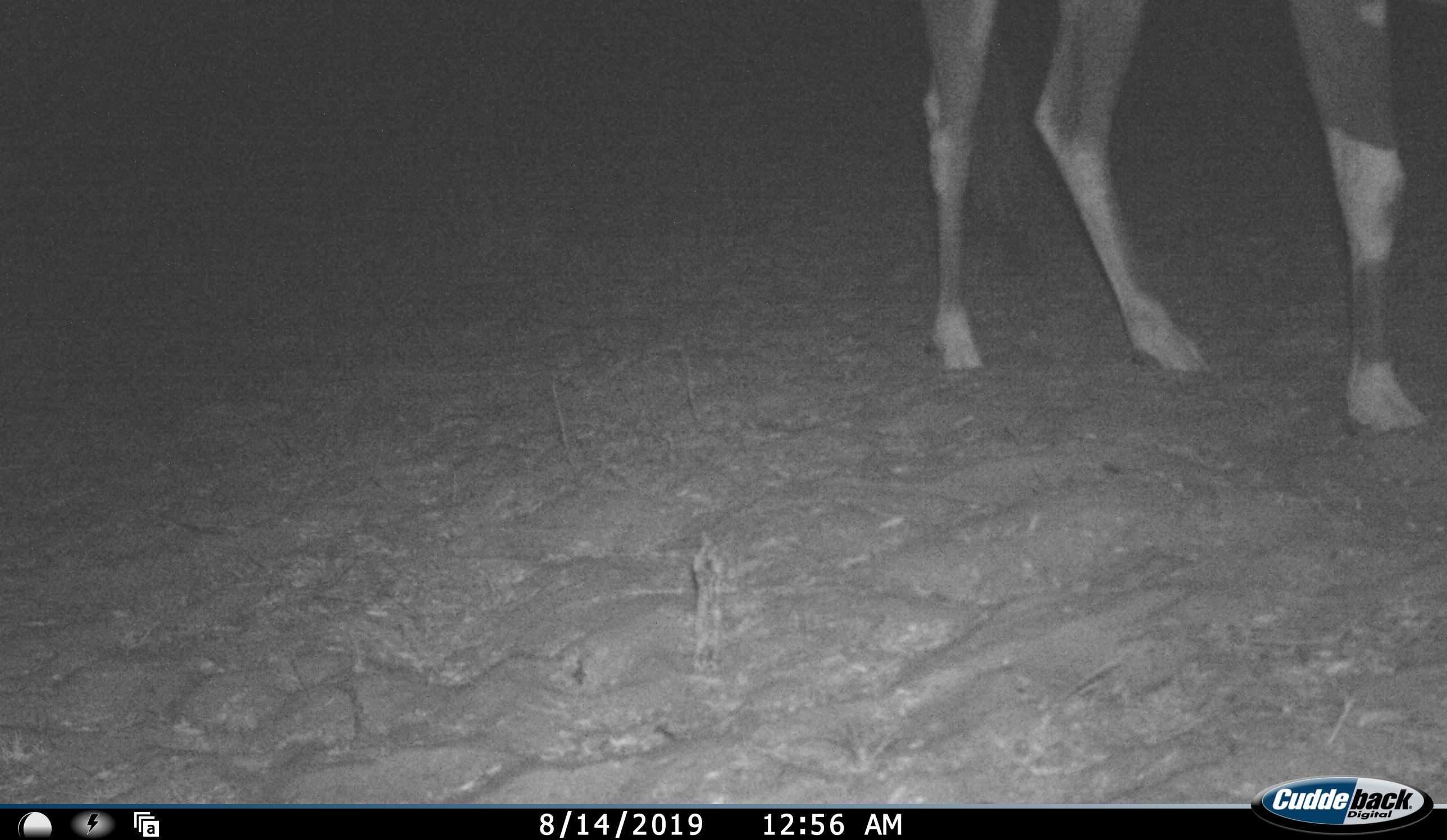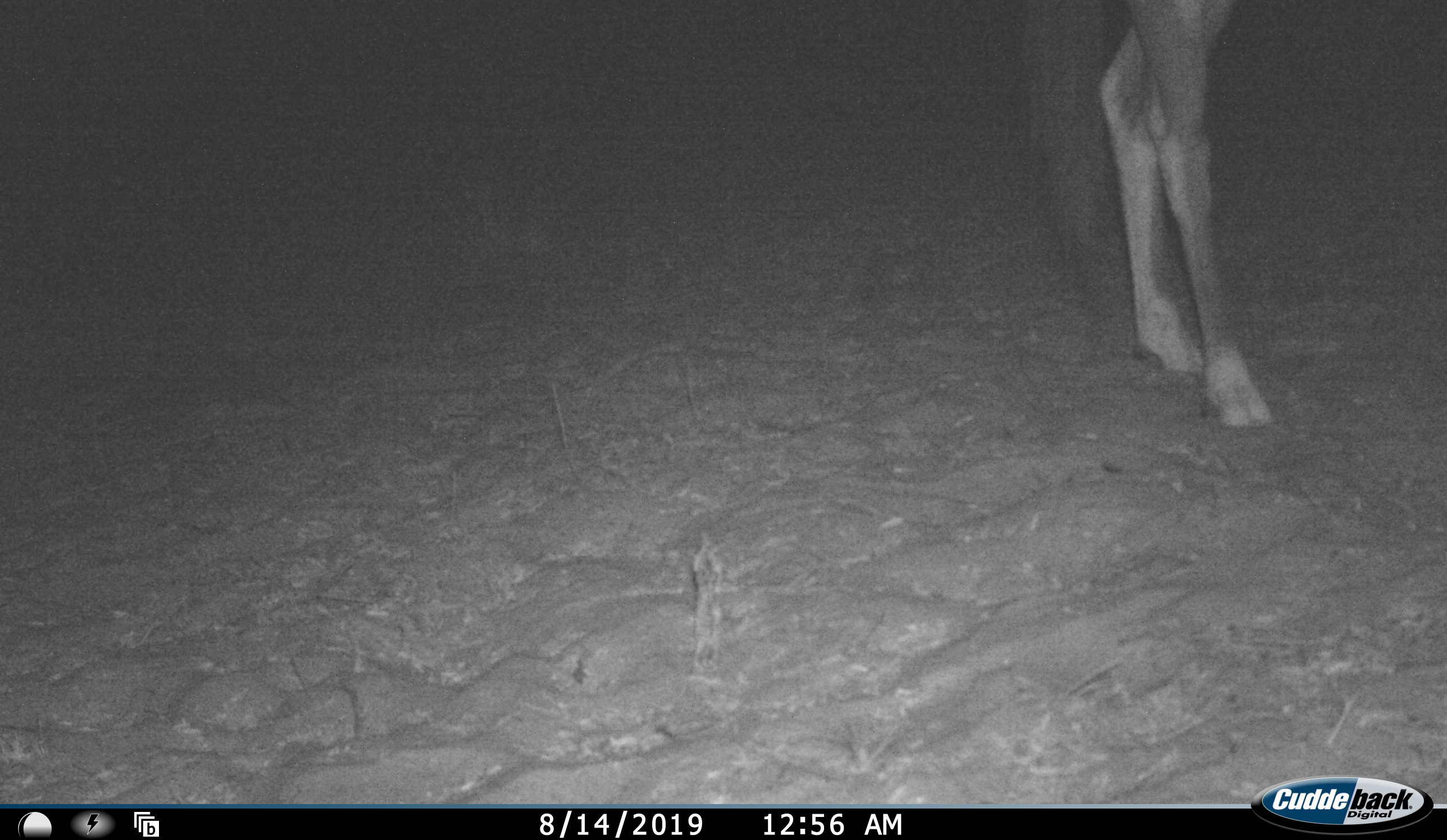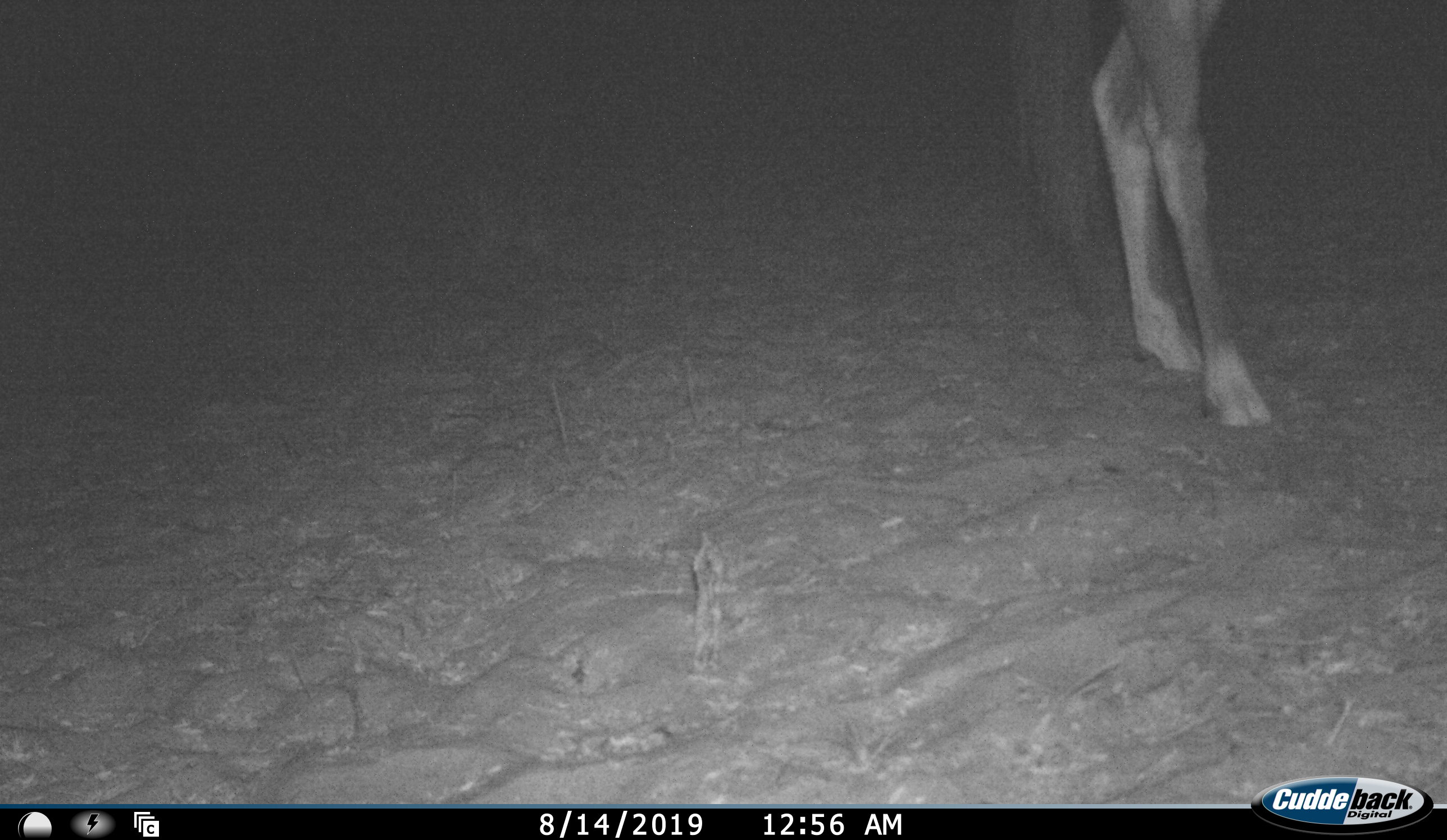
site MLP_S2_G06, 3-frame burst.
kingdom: Animalia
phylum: Chordata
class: Mammalia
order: Artiodactyla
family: Bovidae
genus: Oryx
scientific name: Oryx gazella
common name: gemsbok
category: oryx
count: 1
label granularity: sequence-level